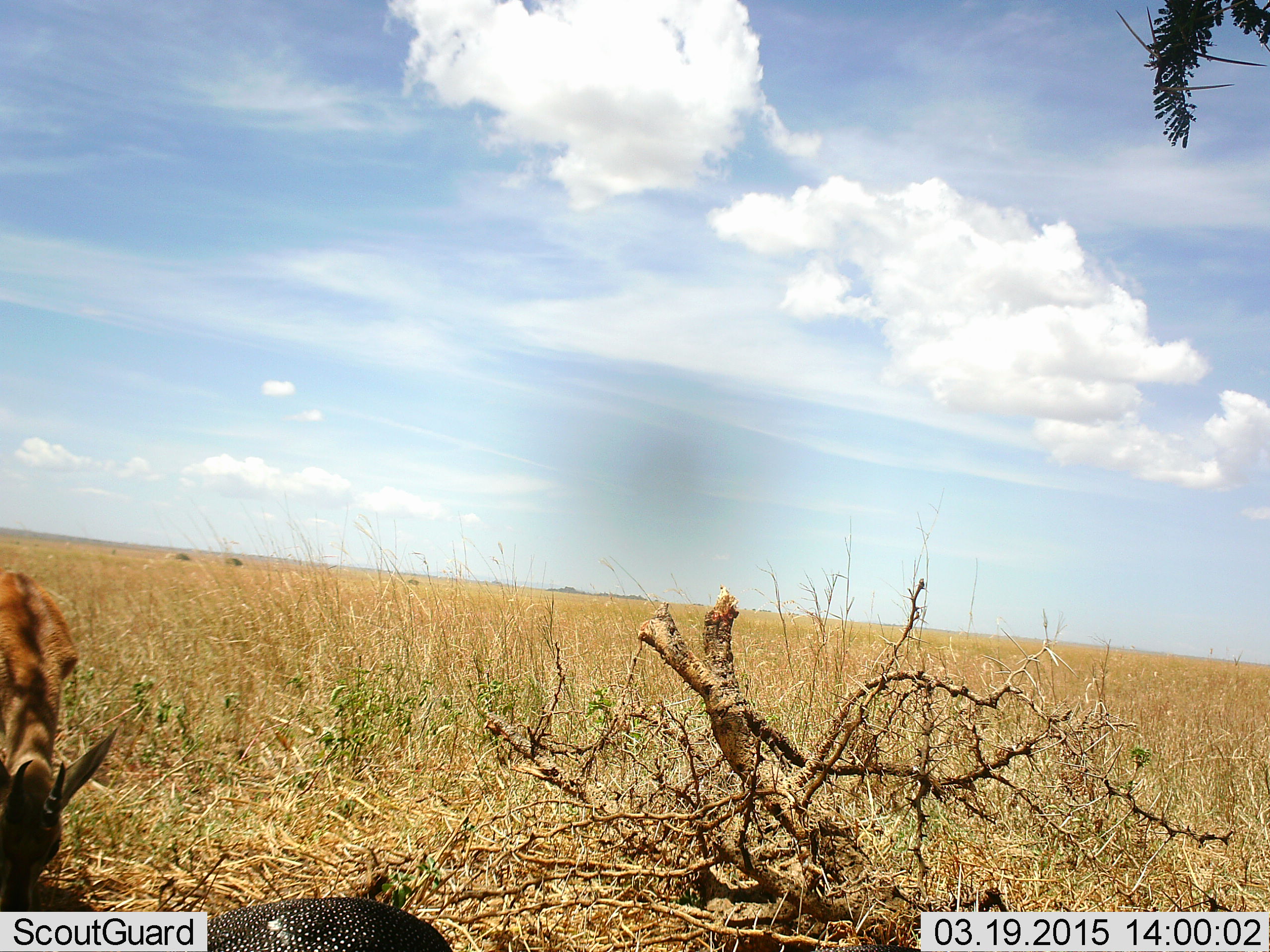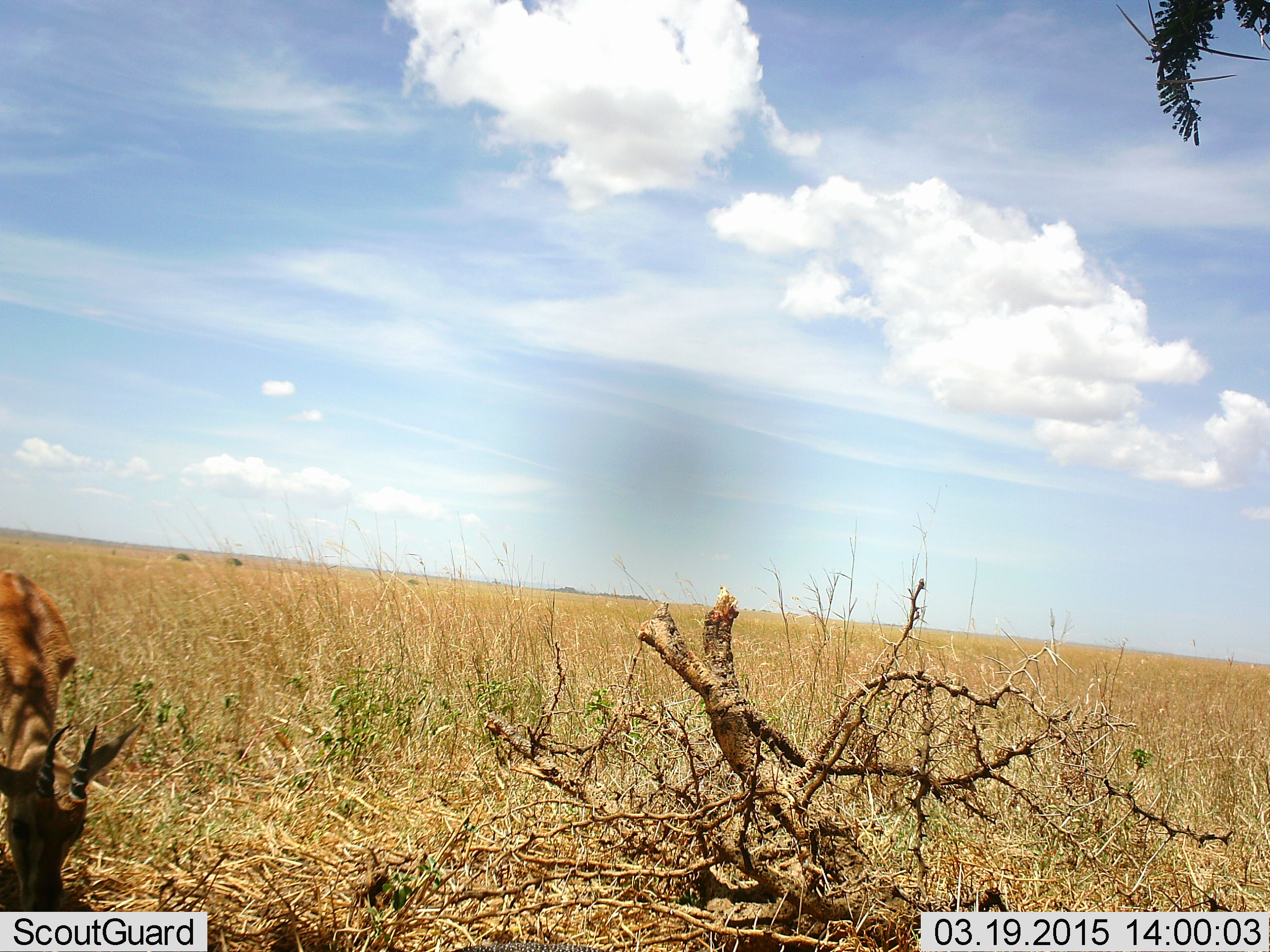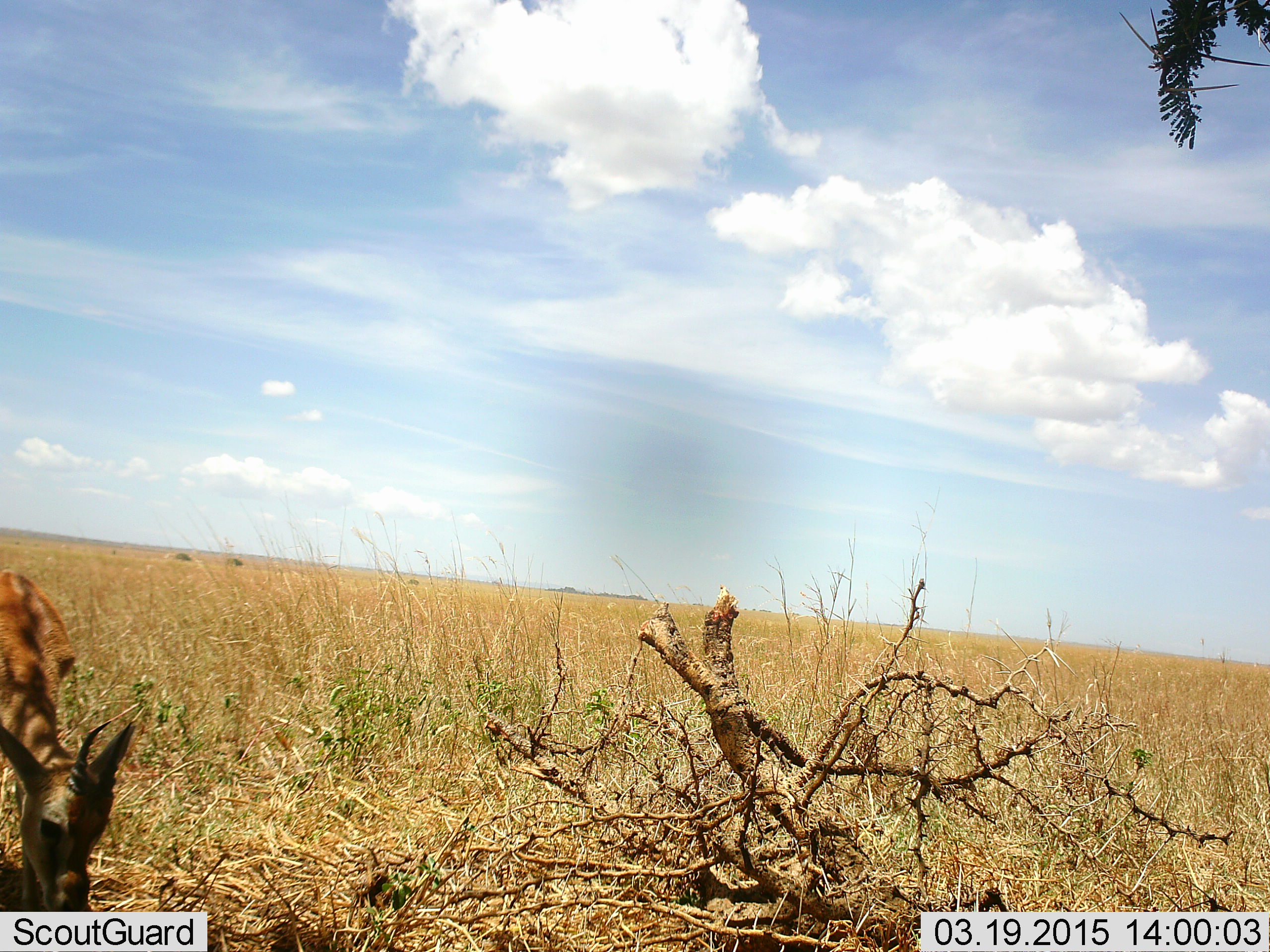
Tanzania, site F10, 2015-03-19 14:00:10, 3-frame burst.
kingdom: Animalia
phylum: Chordata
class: Mammalia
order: Artiodactyla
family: Bovidae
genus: Eudorcas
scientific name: Eudorcas thomsonii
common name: thomson's gazelle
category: gazellethomsons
Gazellethomsons (thomson's gazelle) (Eudorcas thomsonii), count 1. Behavior (volunteer vote fractions): standing 30%, resting 0%, moving 0%, interacting 0%. Young present (vote fraction): 10%. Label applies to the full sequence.